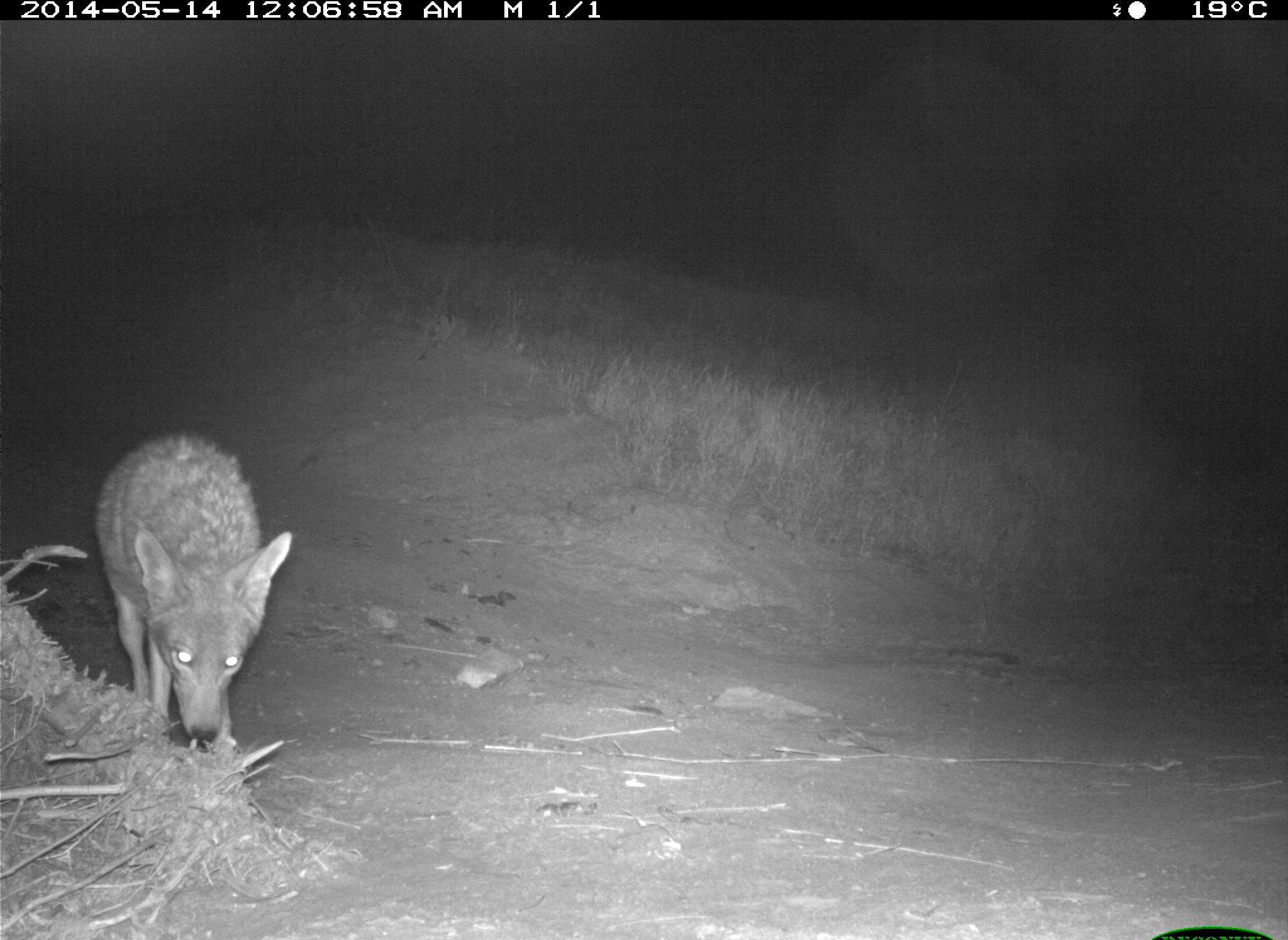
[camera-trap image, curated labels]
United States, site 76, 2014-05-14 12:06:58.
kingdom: Animalia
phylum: Chordata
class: Mammalia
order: Carnivora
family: Canidae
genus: Canis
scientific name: Canis latrans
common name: coyote